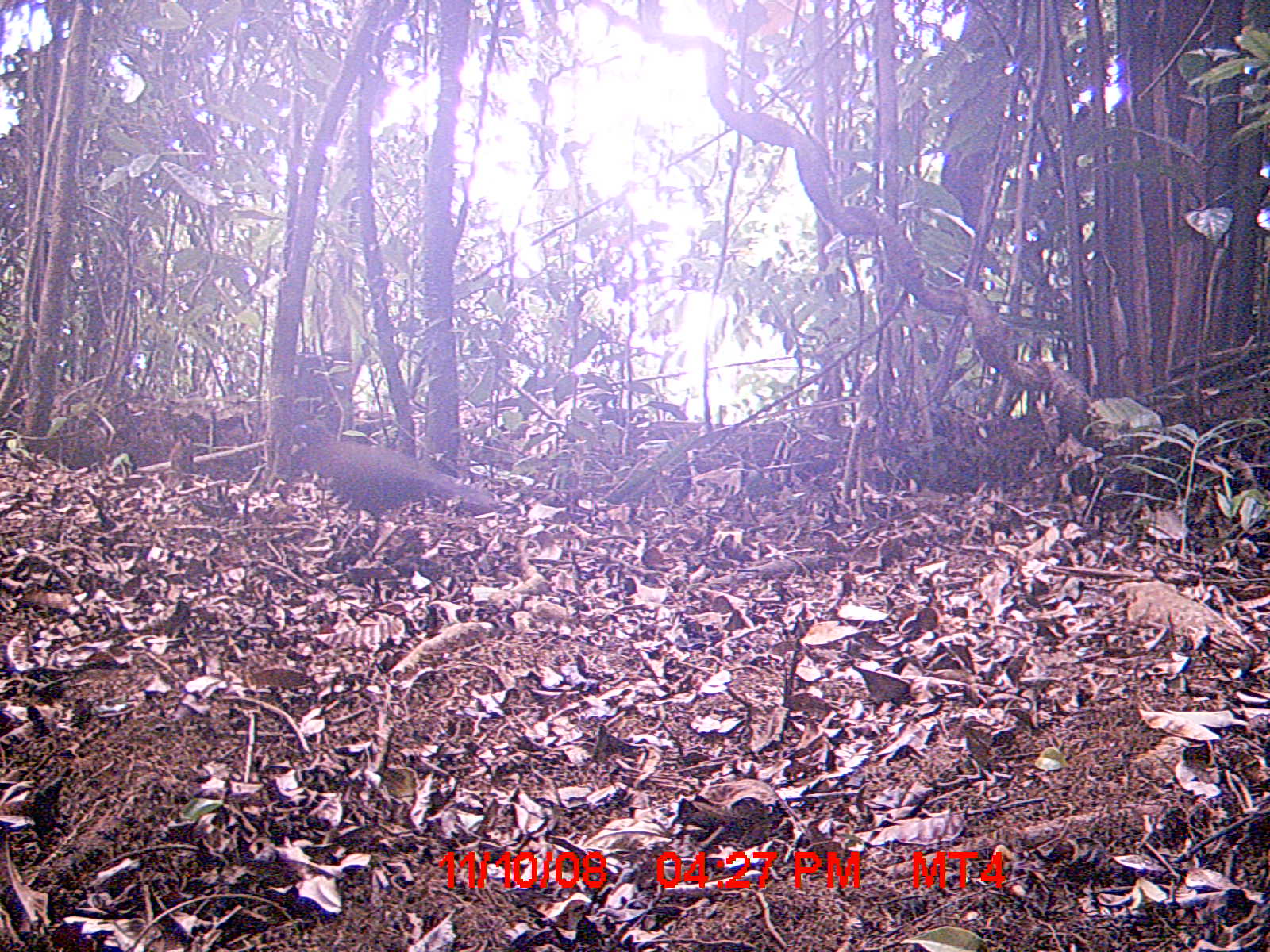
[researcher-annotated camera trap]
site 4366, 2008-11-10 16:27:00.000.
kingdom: Animalia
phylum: Chordata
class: Aves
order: Cuculiformes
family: Cuculidae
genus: Coua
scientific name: Coua serriana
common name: red-breasted coua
Coua serriana (red-breasted coua), count 1.